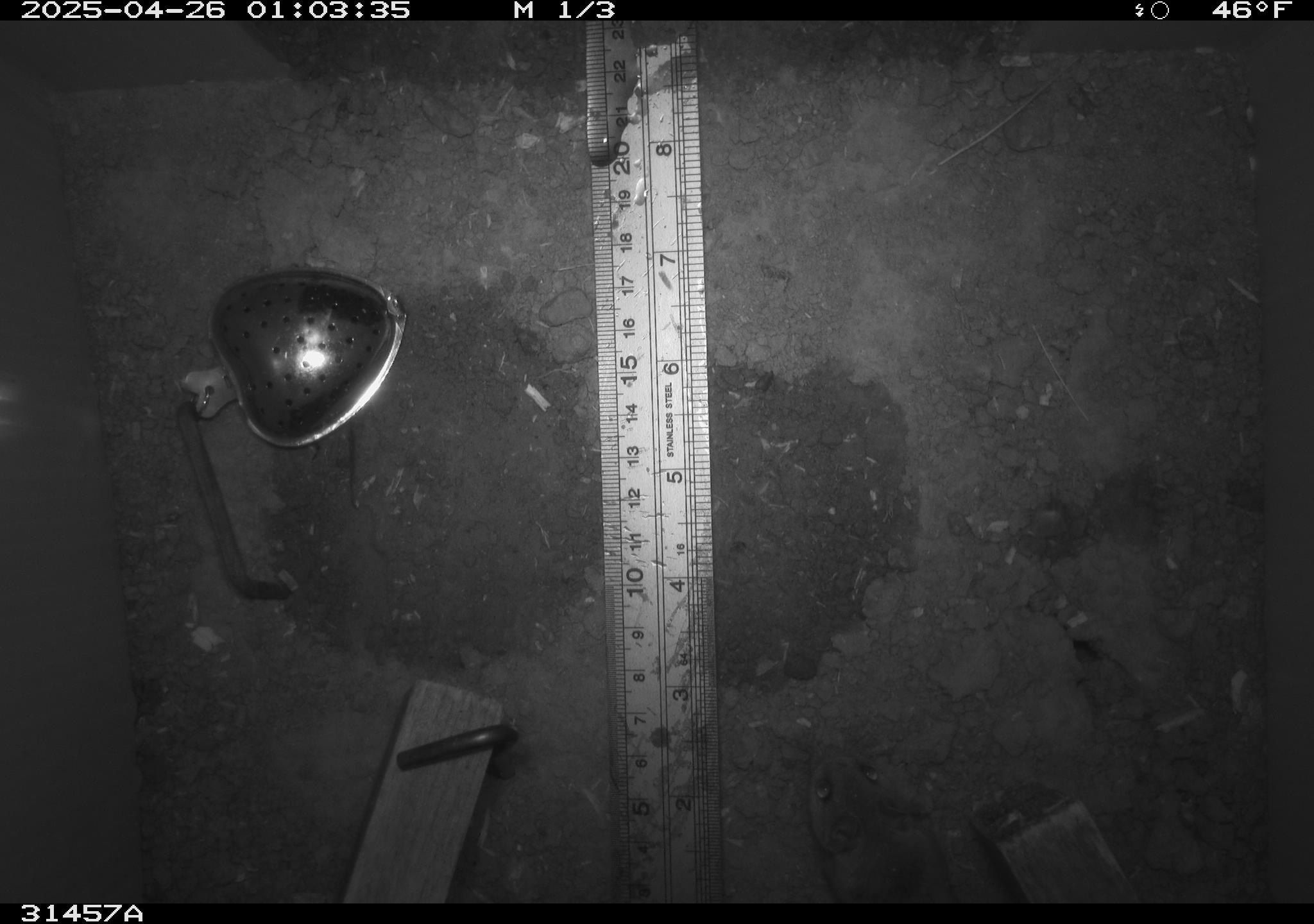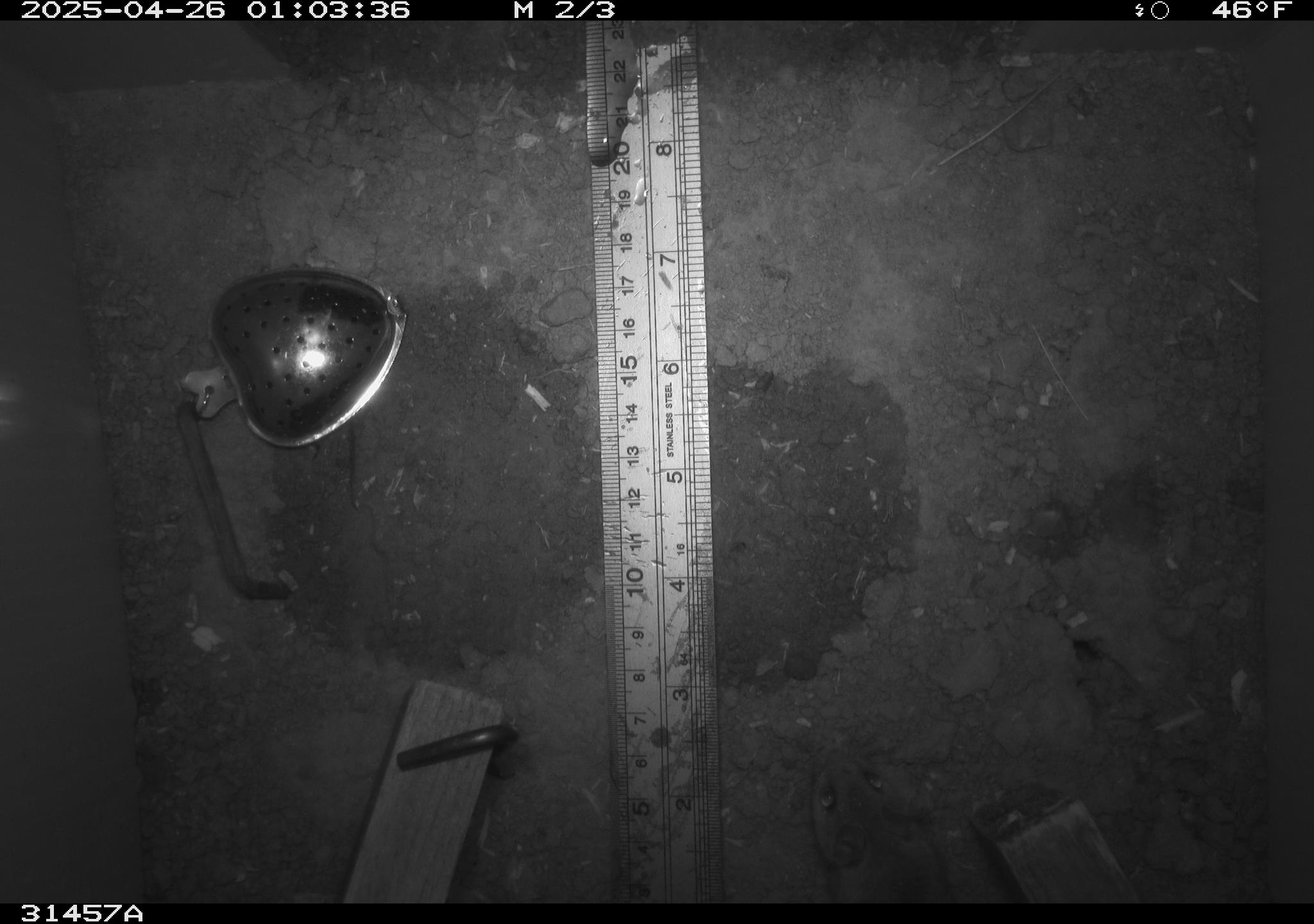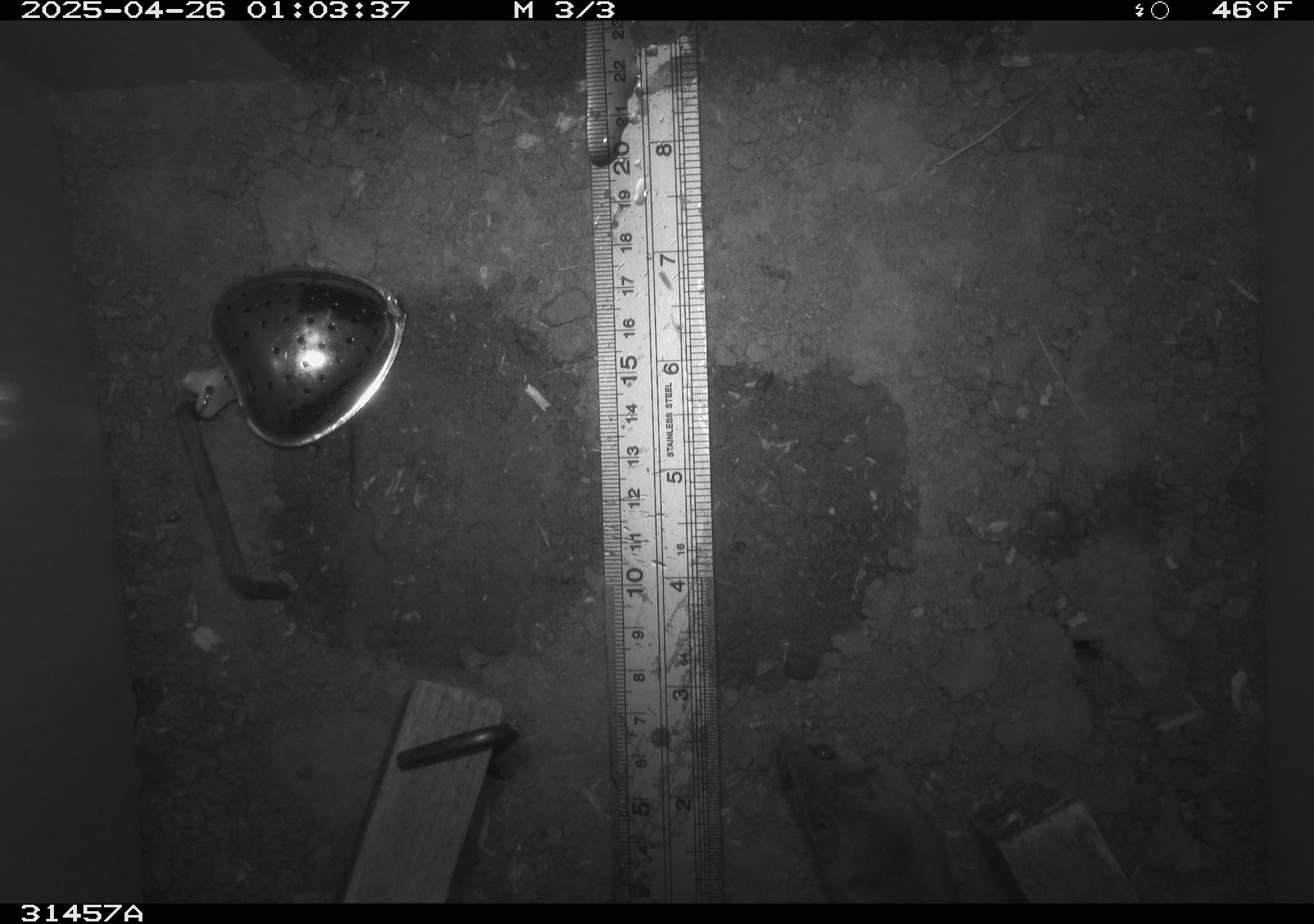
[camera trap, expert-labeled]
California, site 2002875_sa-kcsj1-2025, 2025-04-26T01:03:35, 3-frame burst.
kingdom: Animalia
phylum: Chordata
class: Mammalia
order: Rodentia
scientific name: Rodentia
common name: rodent